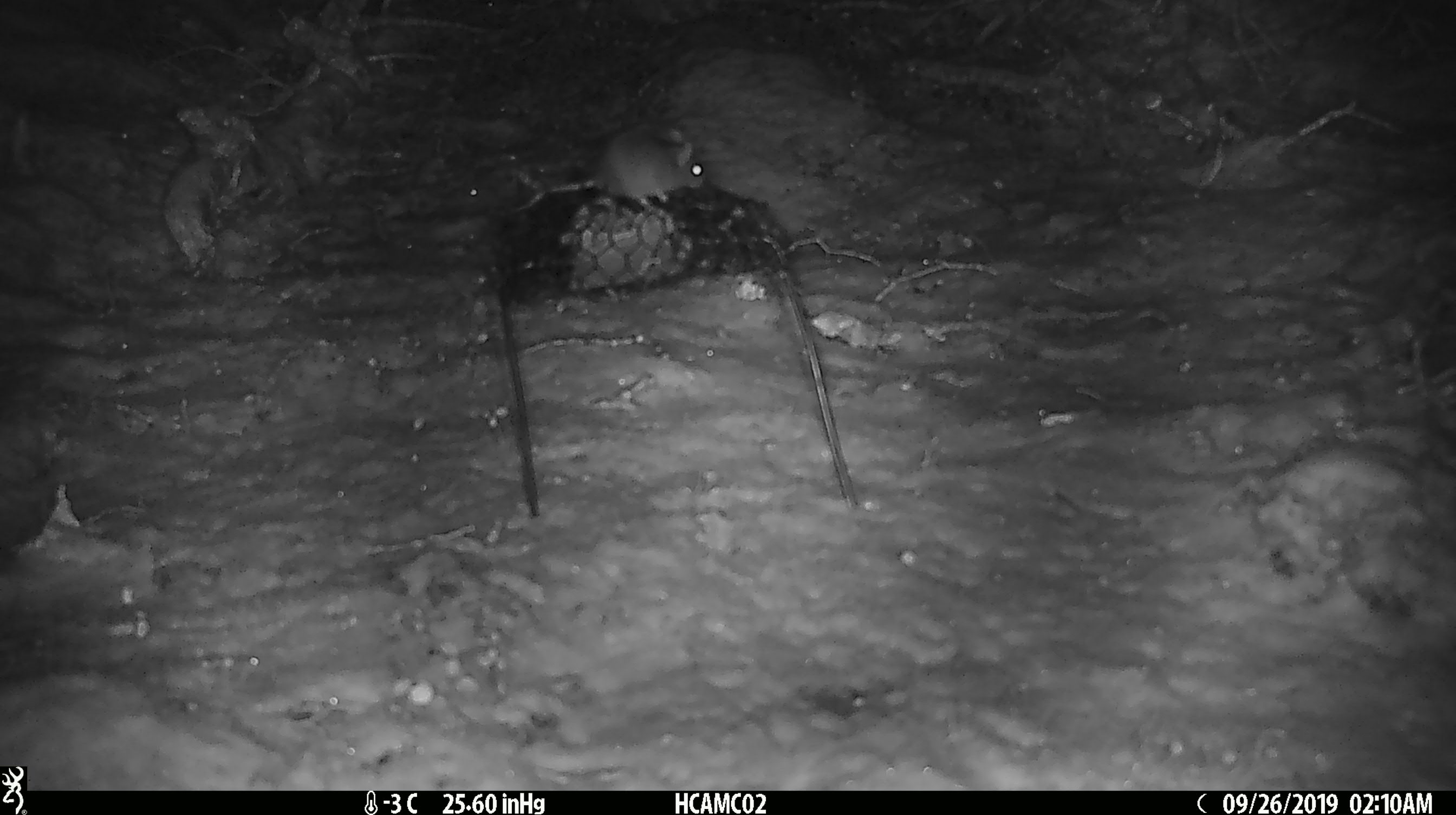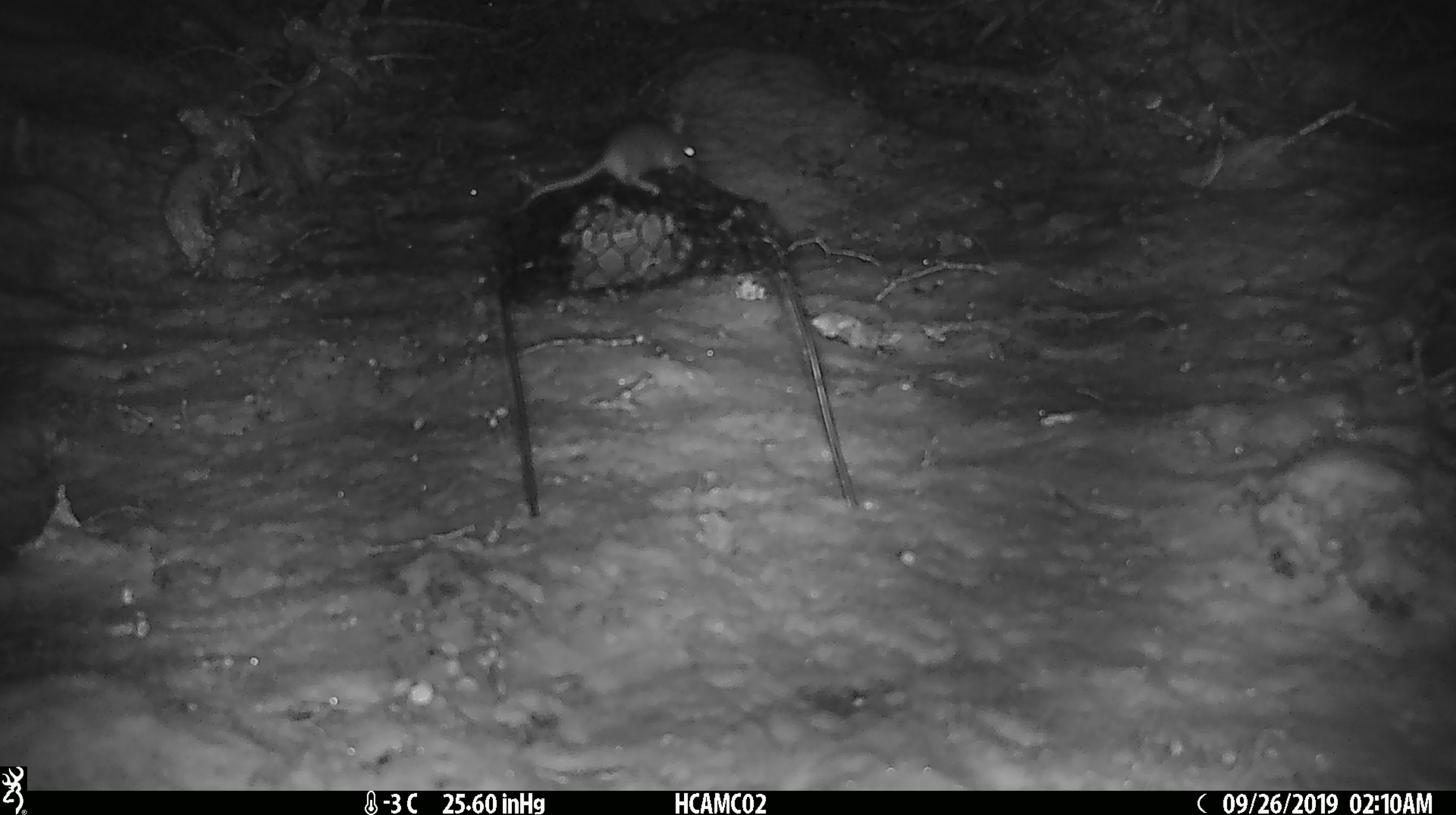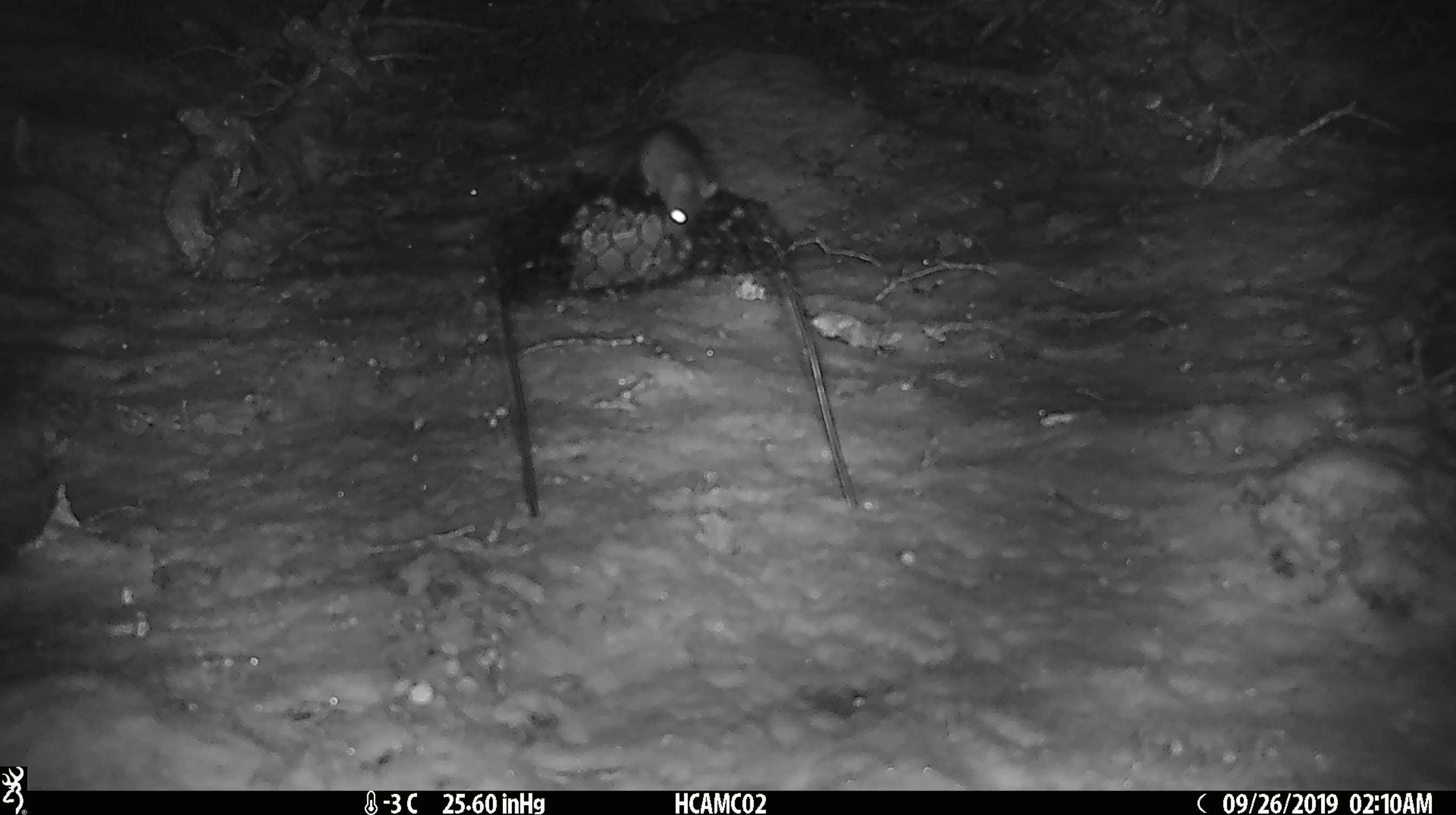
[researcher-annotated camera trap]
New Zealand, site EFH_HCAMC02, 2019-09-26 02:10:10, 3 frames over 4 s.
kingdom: Animalia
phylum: Chordata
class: Mammalia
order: Rodentia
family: Muridae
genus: Mus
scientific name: Mus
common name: mouse